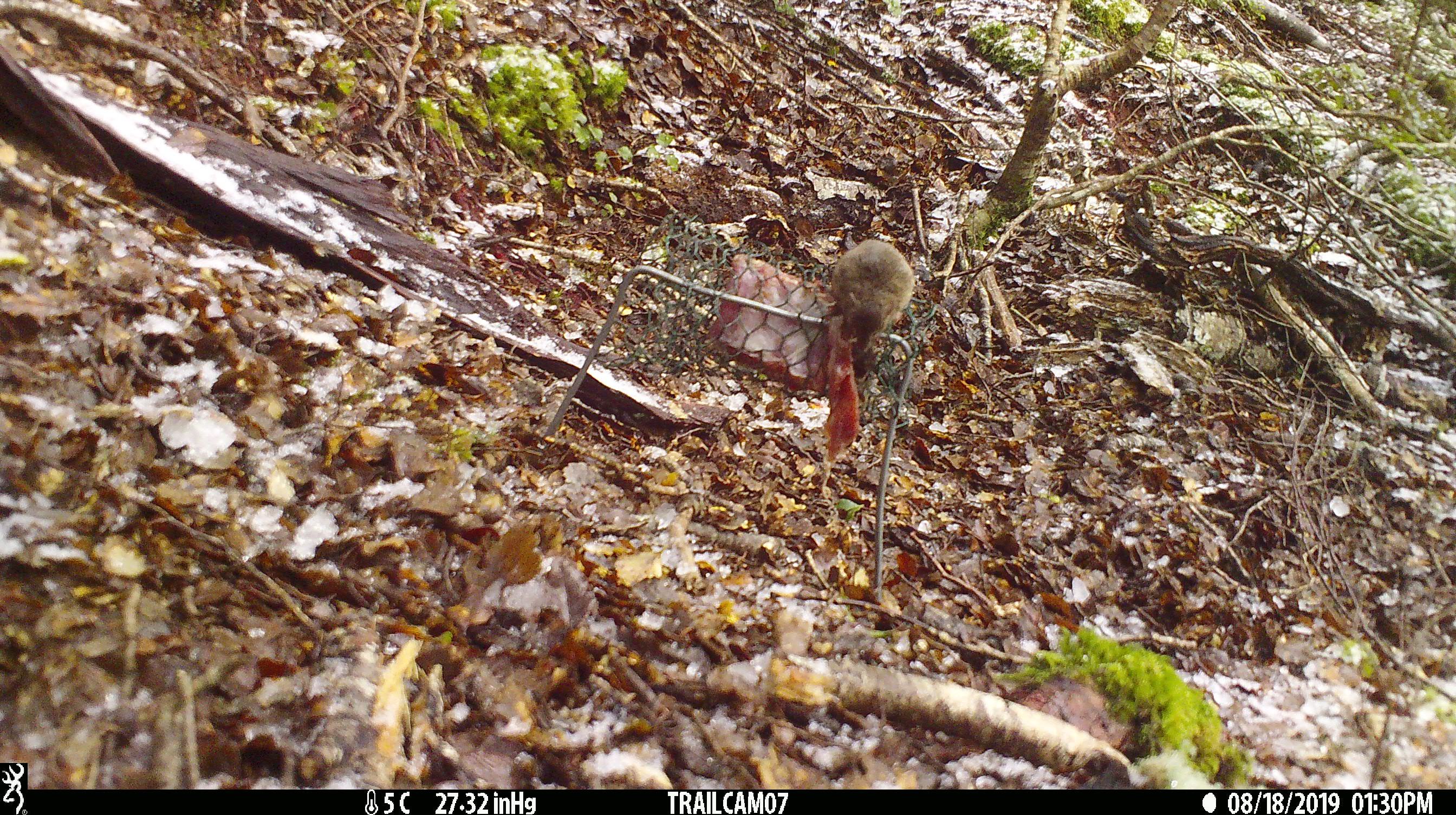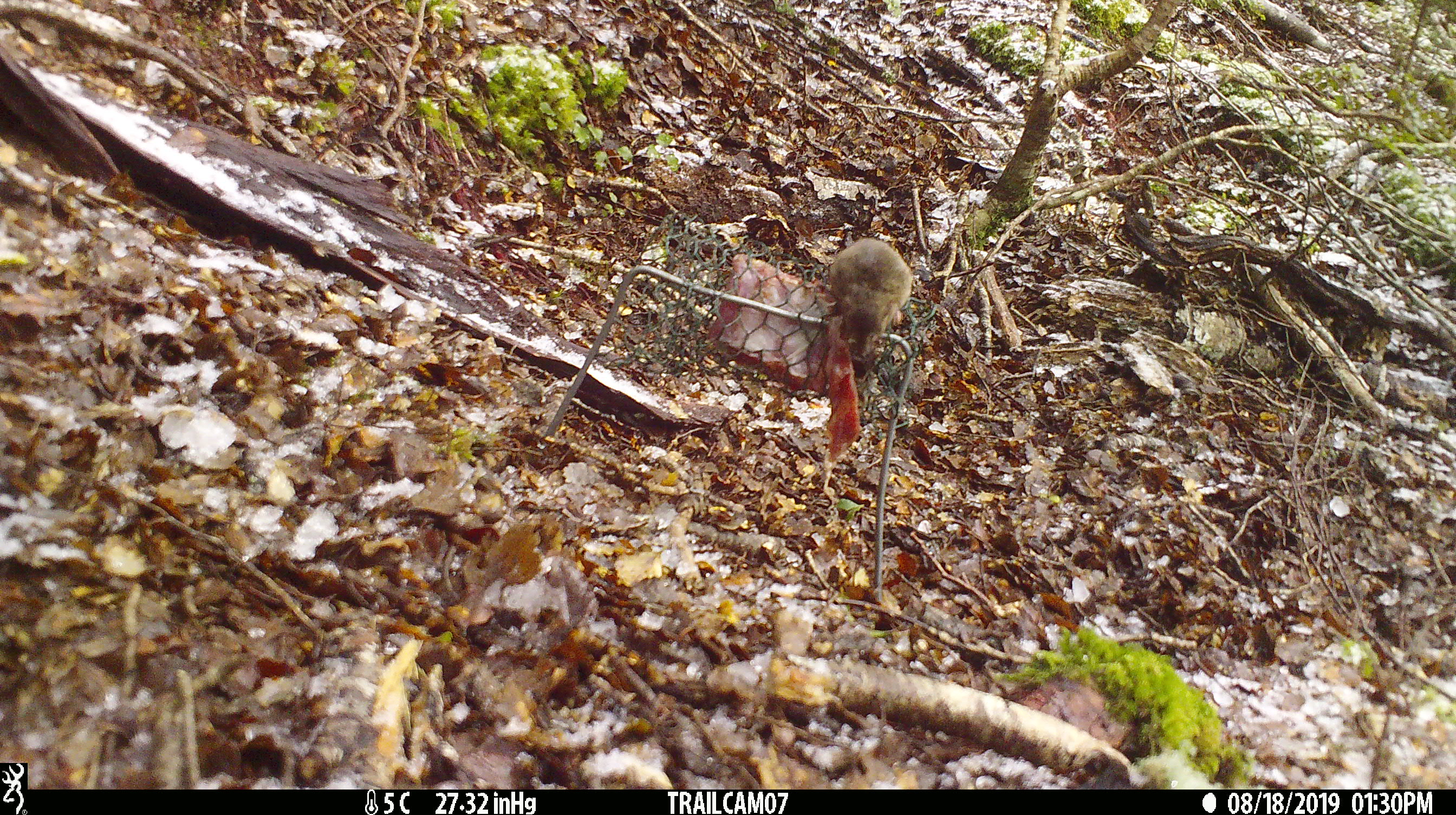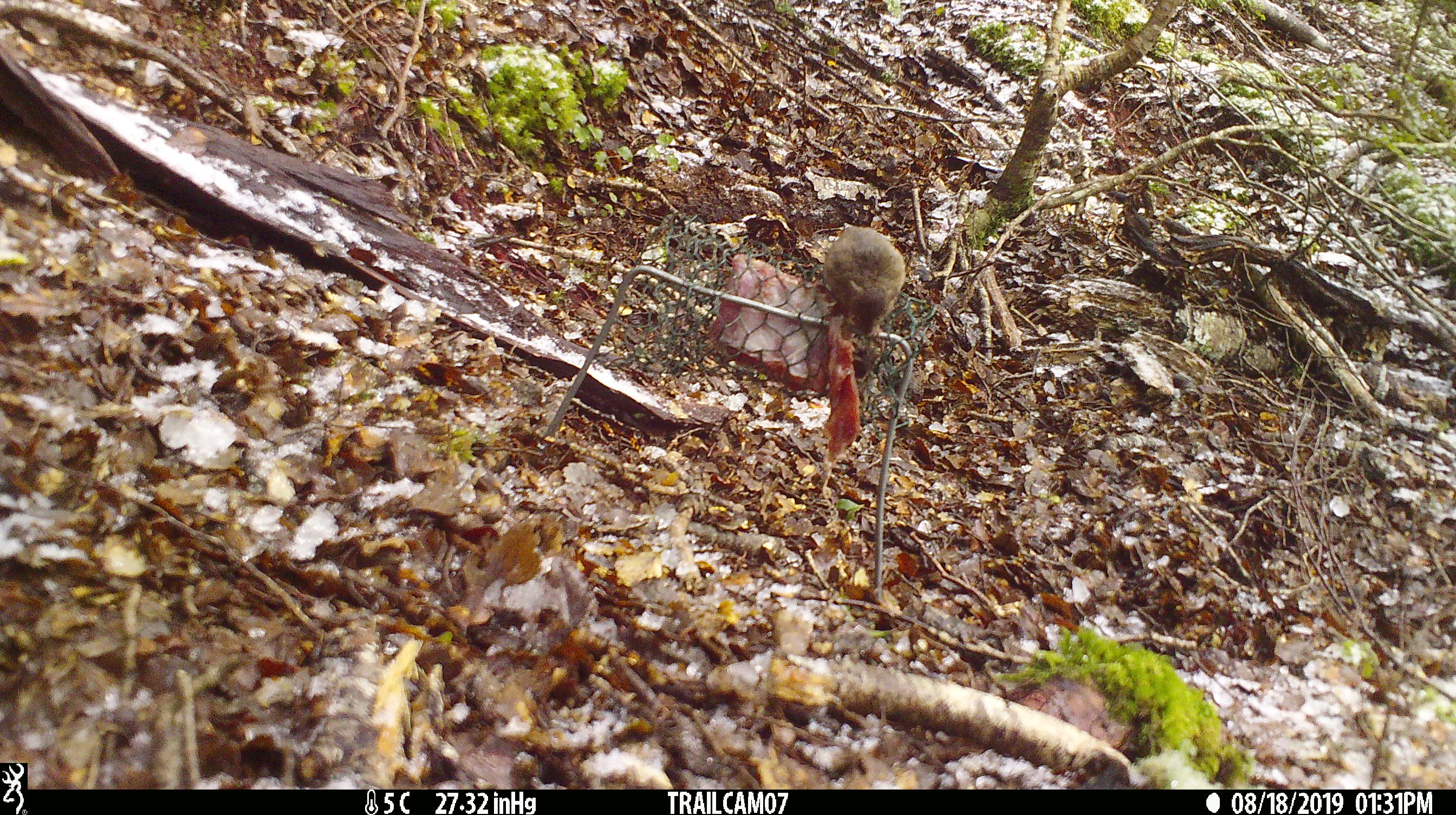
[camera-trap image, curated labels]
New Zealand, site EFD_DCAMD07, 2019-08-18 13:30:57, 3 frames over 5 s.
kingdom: Animalia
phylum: Chordata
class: Mammalia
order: Rodentia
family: Muridae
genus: Mus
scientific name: Mus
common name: mouse